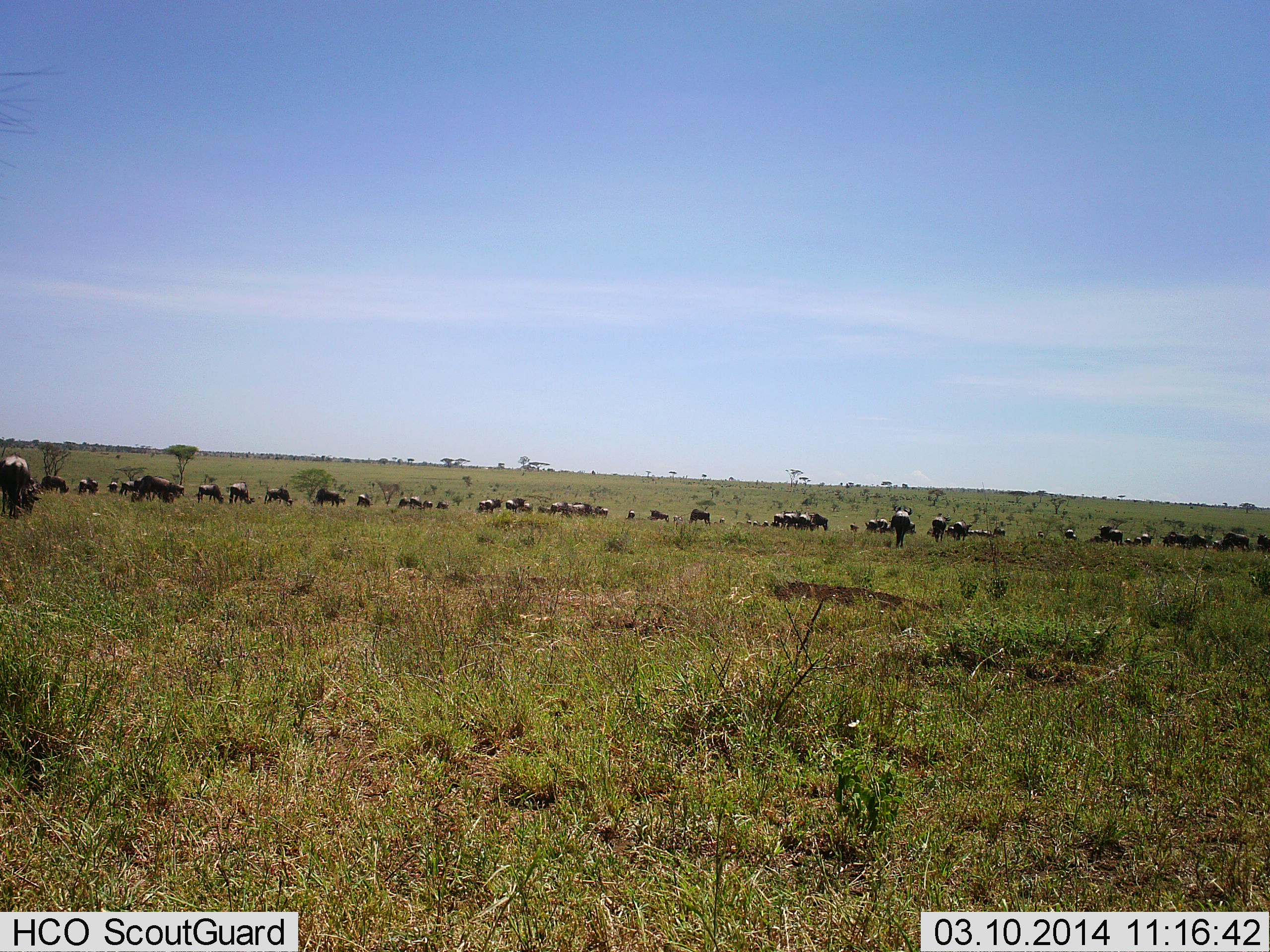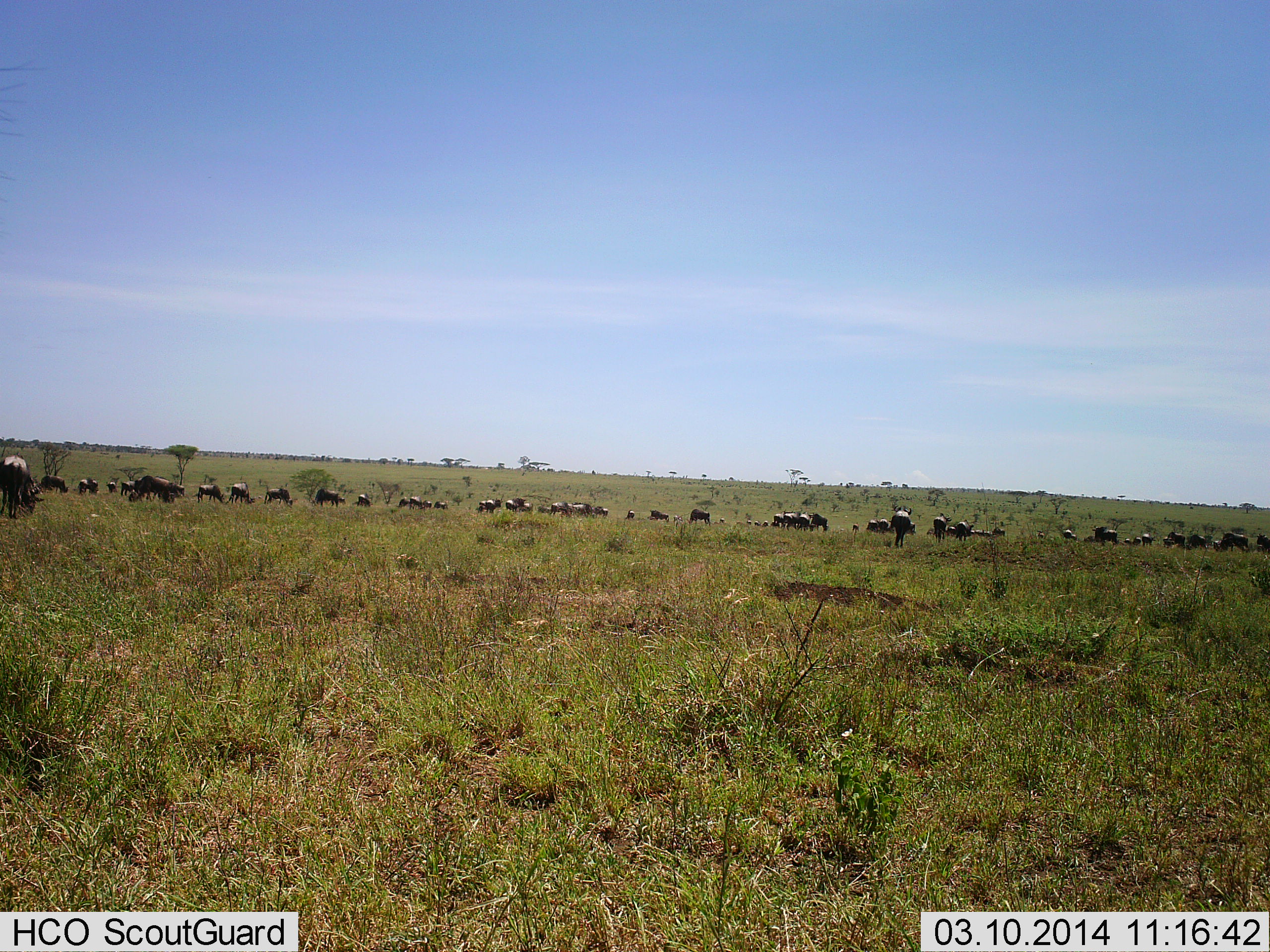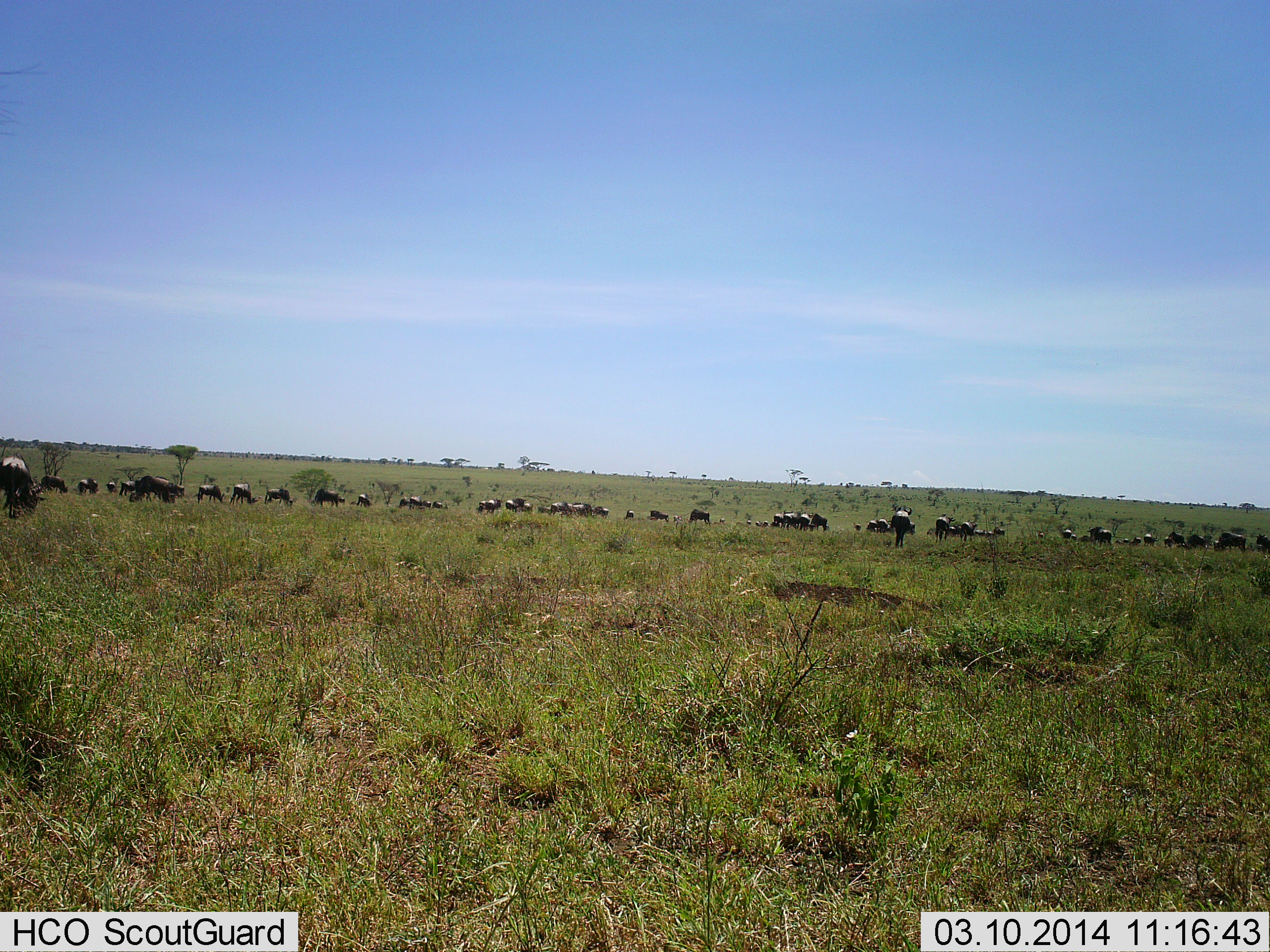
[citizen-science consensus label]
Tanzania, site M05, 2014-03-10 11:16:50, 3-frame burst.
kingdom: Animalia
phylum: Chordata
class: Mammalia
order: Artiodactyla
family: Bovidae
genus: Connochaetes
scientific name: Connochaetes taurinus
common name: blue wildebeest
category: wildebeest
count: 11-50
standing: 47%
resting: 3%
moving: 50%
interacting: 3%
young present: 3%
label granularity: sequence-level